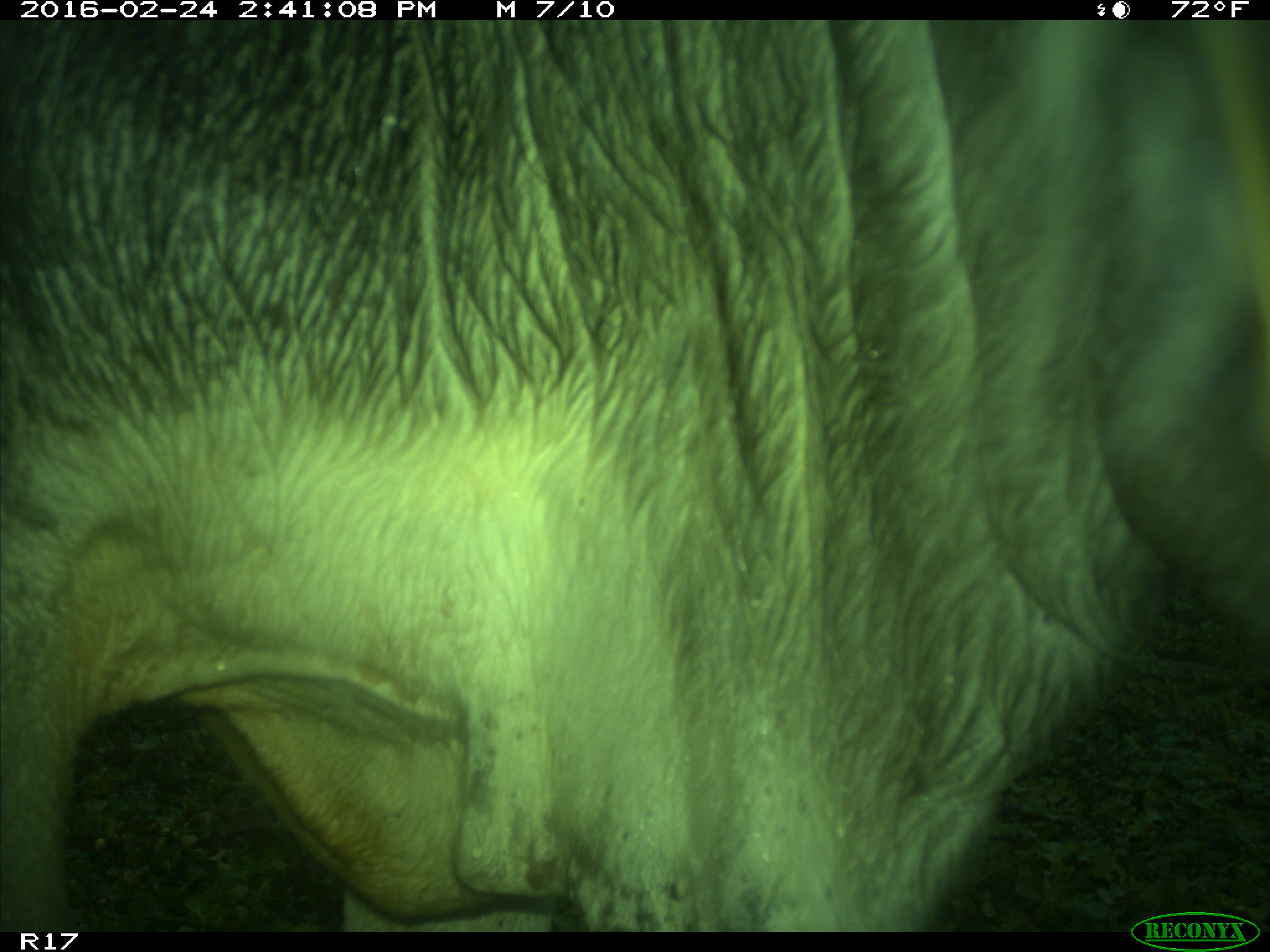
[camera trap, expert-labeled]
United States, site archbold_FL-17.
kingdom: Animalia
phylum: Chordata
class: Mammalia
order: Artiodactyla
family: Bovidae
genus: Bos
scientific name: Bos taurus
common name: domestic cow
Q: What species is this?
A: Bos taurus (domestic cow).